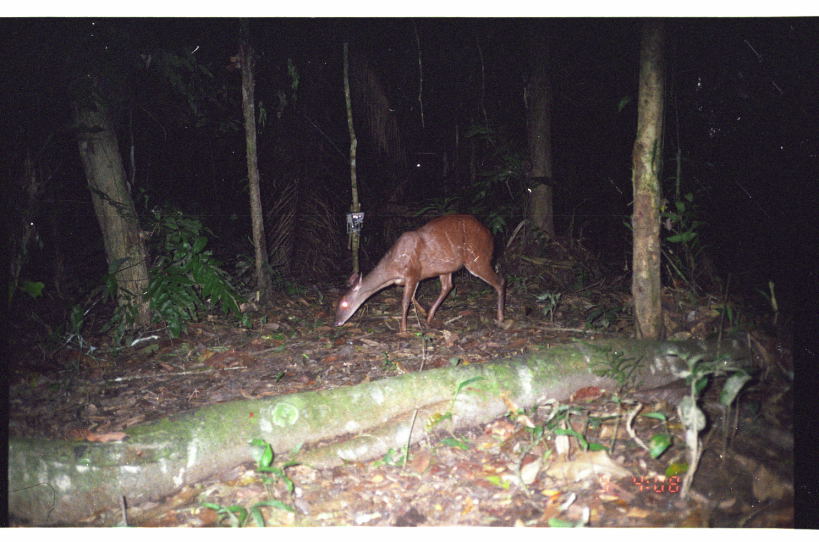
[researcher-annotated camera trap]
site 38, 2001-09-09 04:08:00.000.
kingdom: Animalia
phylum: Chordata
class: Mammalia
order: Artiodactyla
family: Cervidae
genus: Mazama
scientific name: Mazama americana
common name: red brocket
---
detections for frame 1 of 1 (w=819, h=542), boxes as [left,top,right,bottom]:
mazama americana: [332,211,505,333]